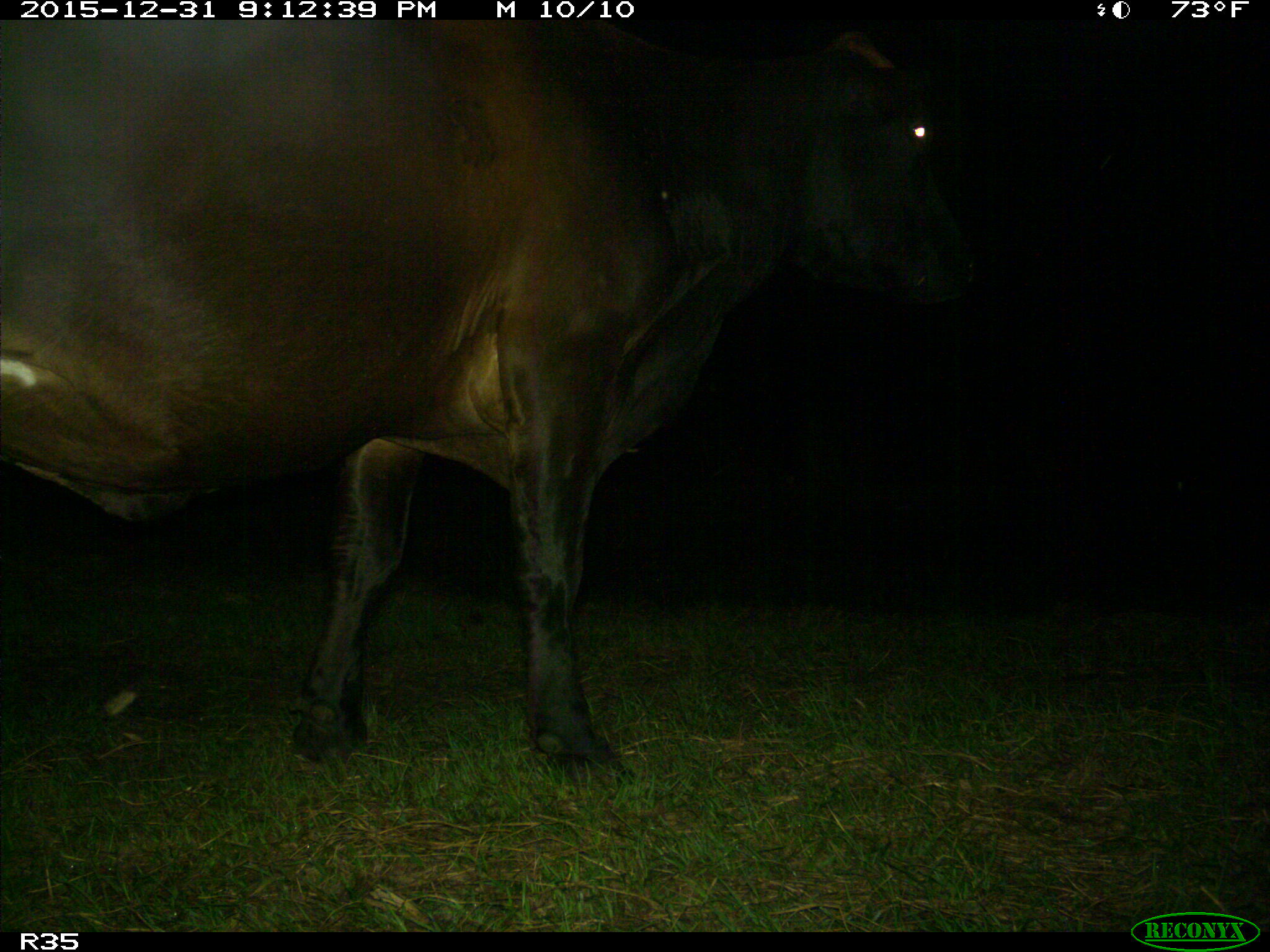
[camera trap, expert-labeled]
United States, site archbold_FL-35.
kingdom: Animalia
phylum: Chordata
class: Mammalia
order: Artiodactyla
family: Bovidae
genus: Bos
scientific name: Bos taurus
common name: domestic cow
Bos taurus (domestic cow).